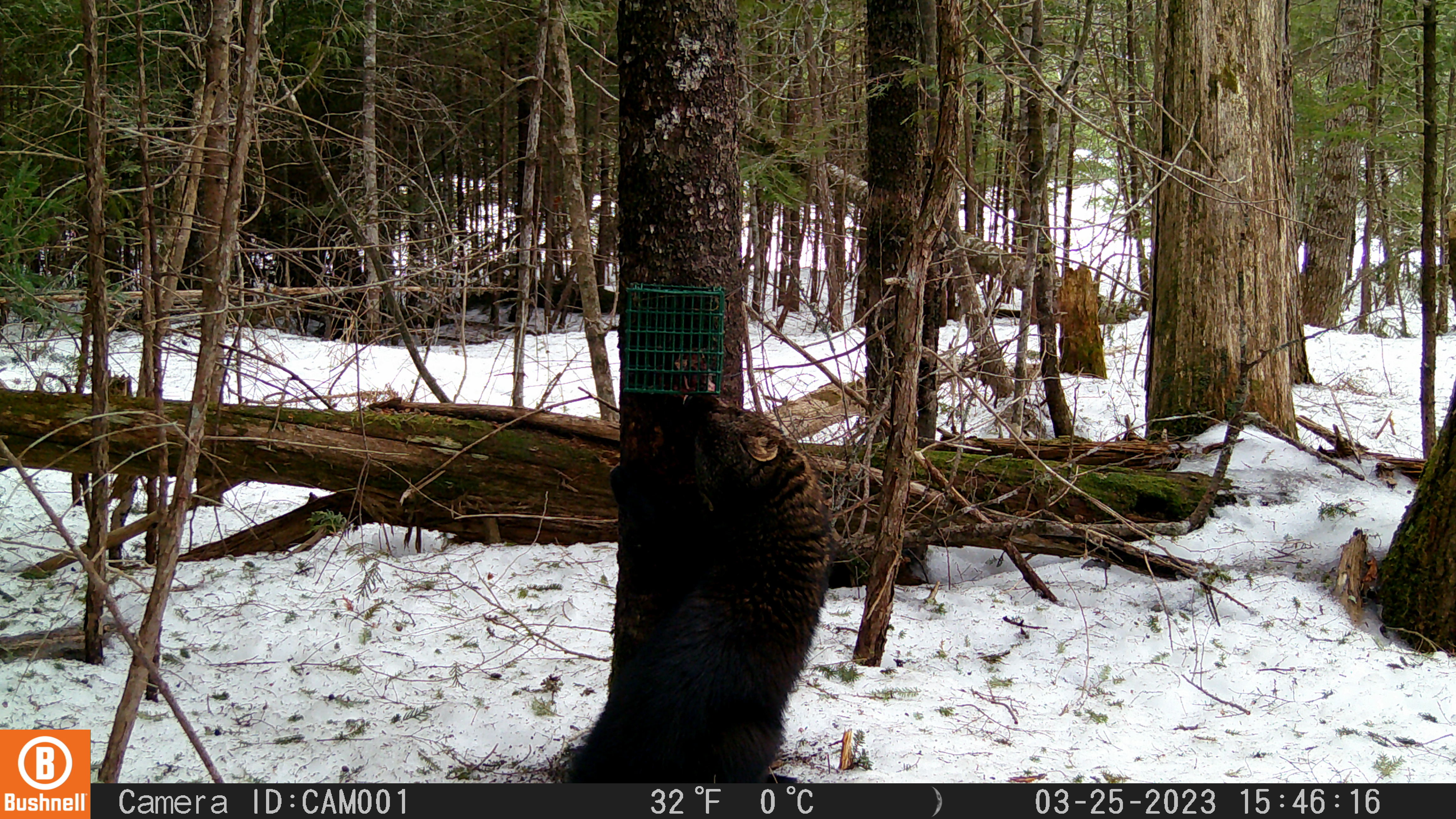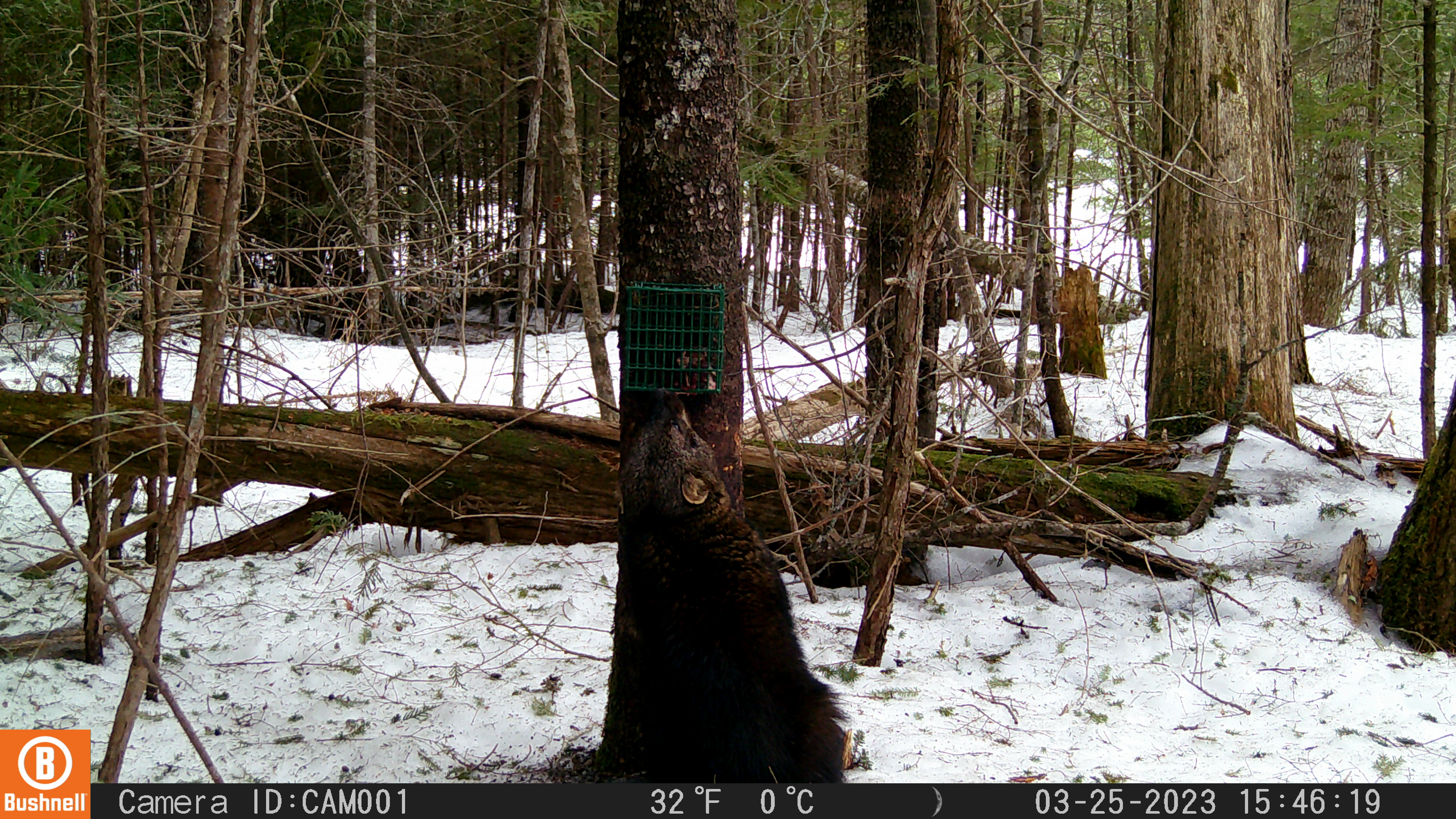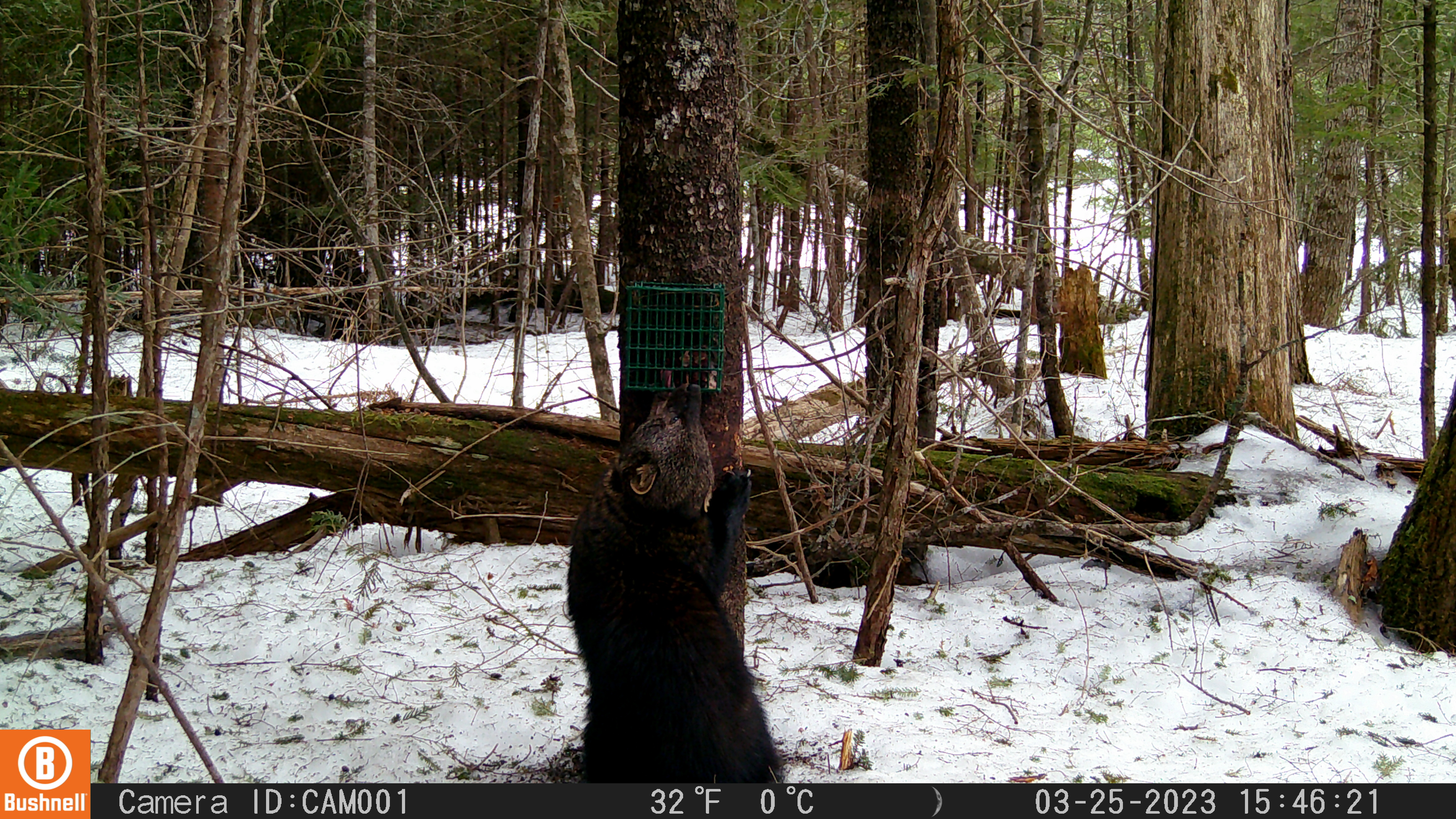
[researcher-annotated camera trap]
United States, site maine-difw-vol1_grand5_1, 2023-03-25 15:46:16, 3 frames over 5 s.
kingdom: Animalia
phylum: Chordata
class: Mammalia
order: Carnivora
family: Mustelidae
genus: Pekania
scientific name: Pekania pennanti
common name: fisher